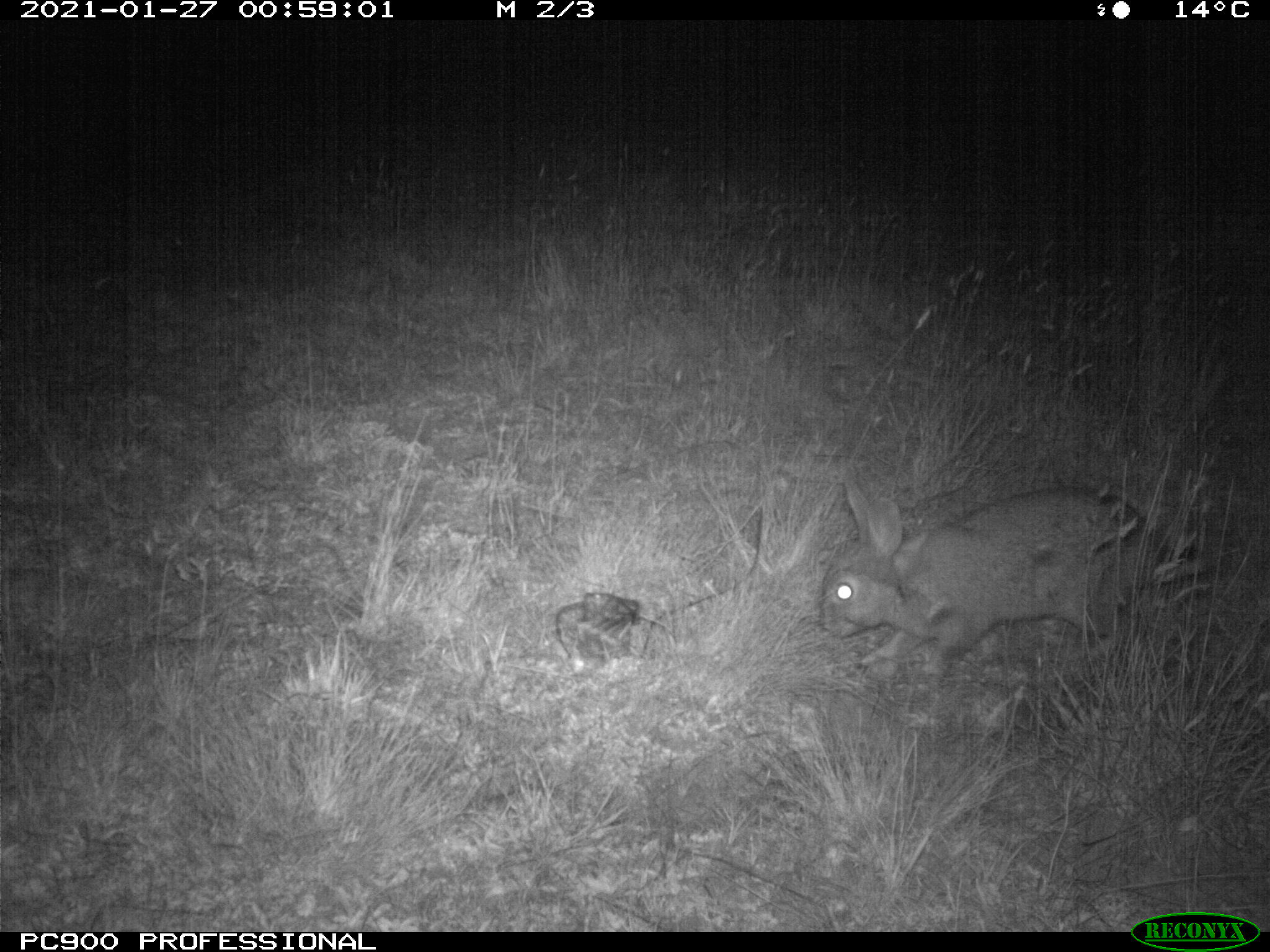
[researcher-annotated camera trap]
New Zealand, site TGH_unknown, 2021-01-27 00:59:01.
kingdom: Animalia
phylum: Chordata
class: Mammalia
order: Lagomorpha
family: Leporidae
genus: Oryctolagus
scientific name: Oryctolagus cuniculus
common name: european rabbit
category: rabbit